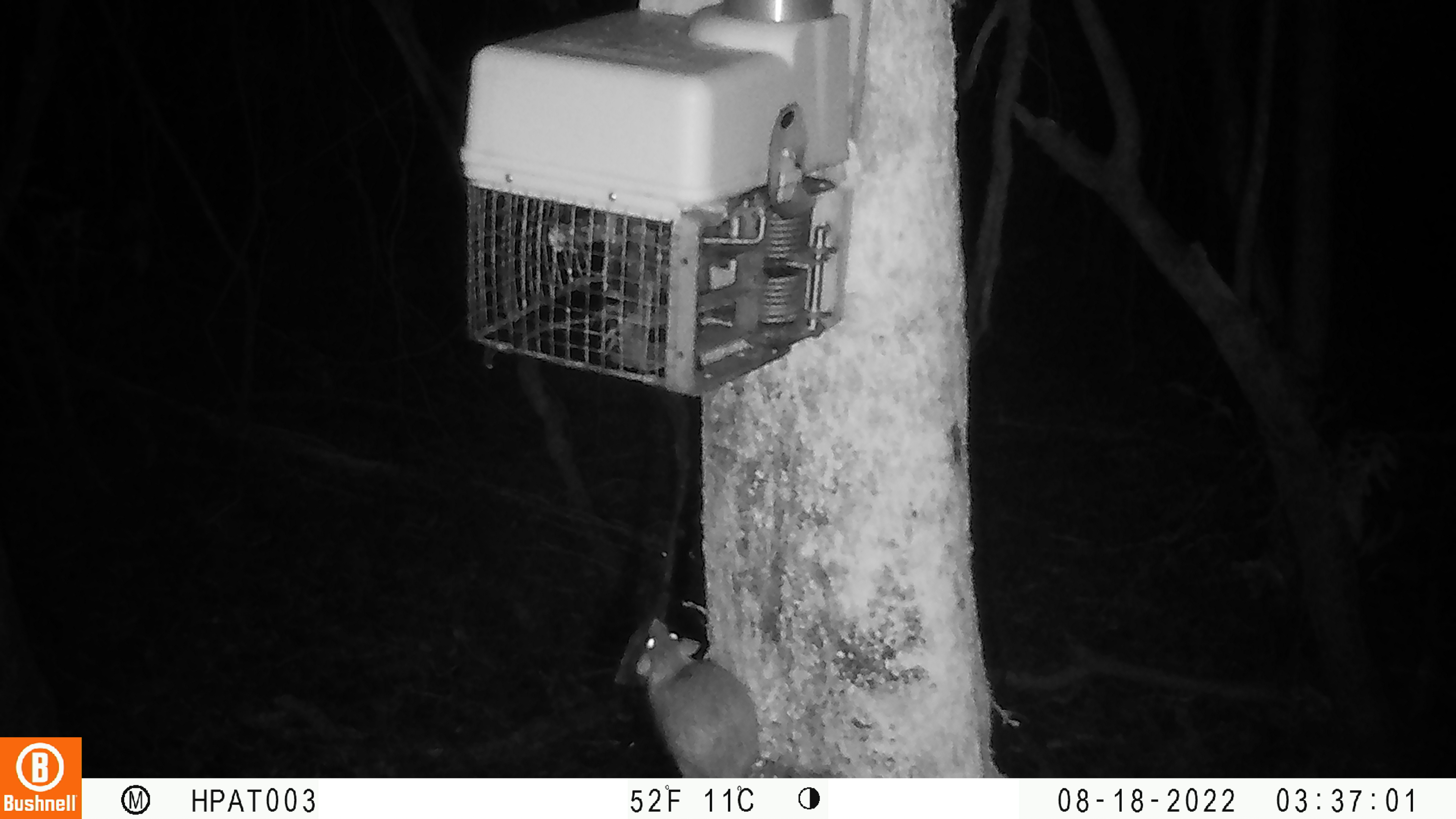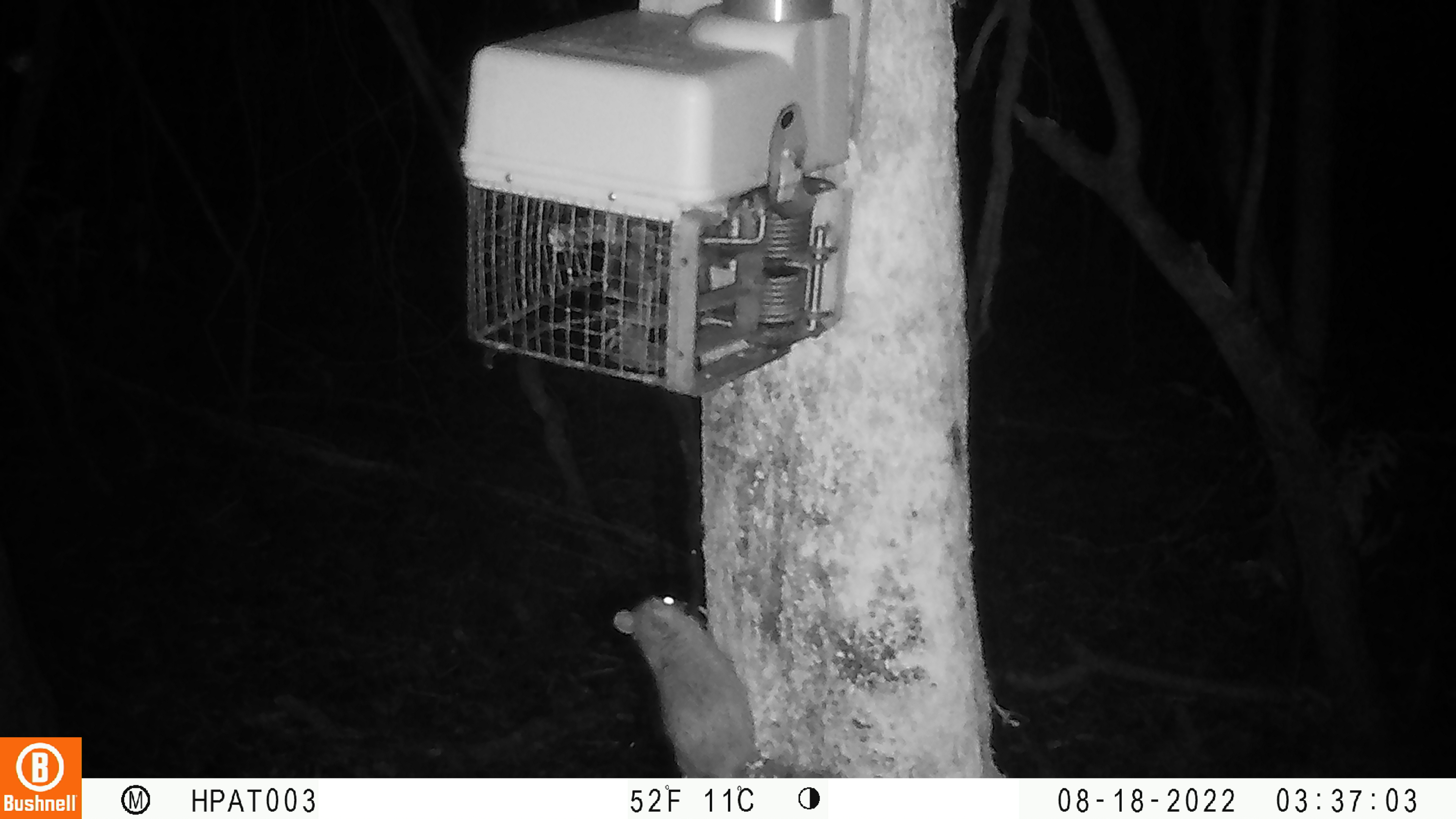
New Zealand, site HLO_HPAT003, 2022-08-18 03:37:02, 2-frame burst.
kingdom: Animalia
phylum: Chordata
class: Mammalia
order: Rodentia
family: Muridae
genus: Rattus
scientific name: Rattus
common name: rat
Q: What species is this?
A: Rat (Rattus).